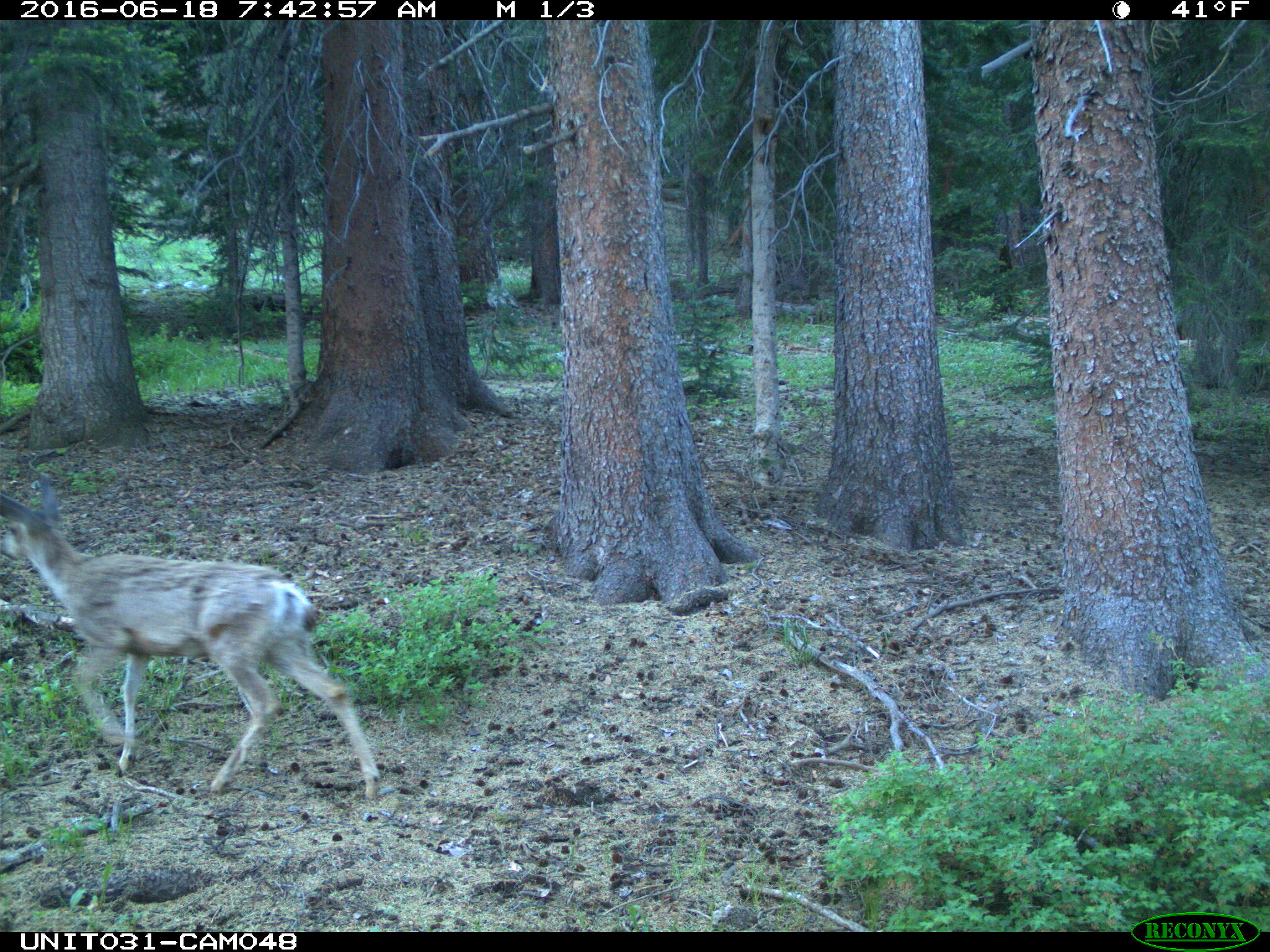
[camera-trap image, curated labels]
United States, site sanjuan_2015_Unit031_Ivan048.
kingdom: Animalia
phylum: Chordata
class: Mammalia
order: Artiodactyla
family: Cervidae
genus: Odocoileus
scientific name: Odocoileus hemionus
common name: mule deer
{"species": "Odocoileus hemionus (mule deer)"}